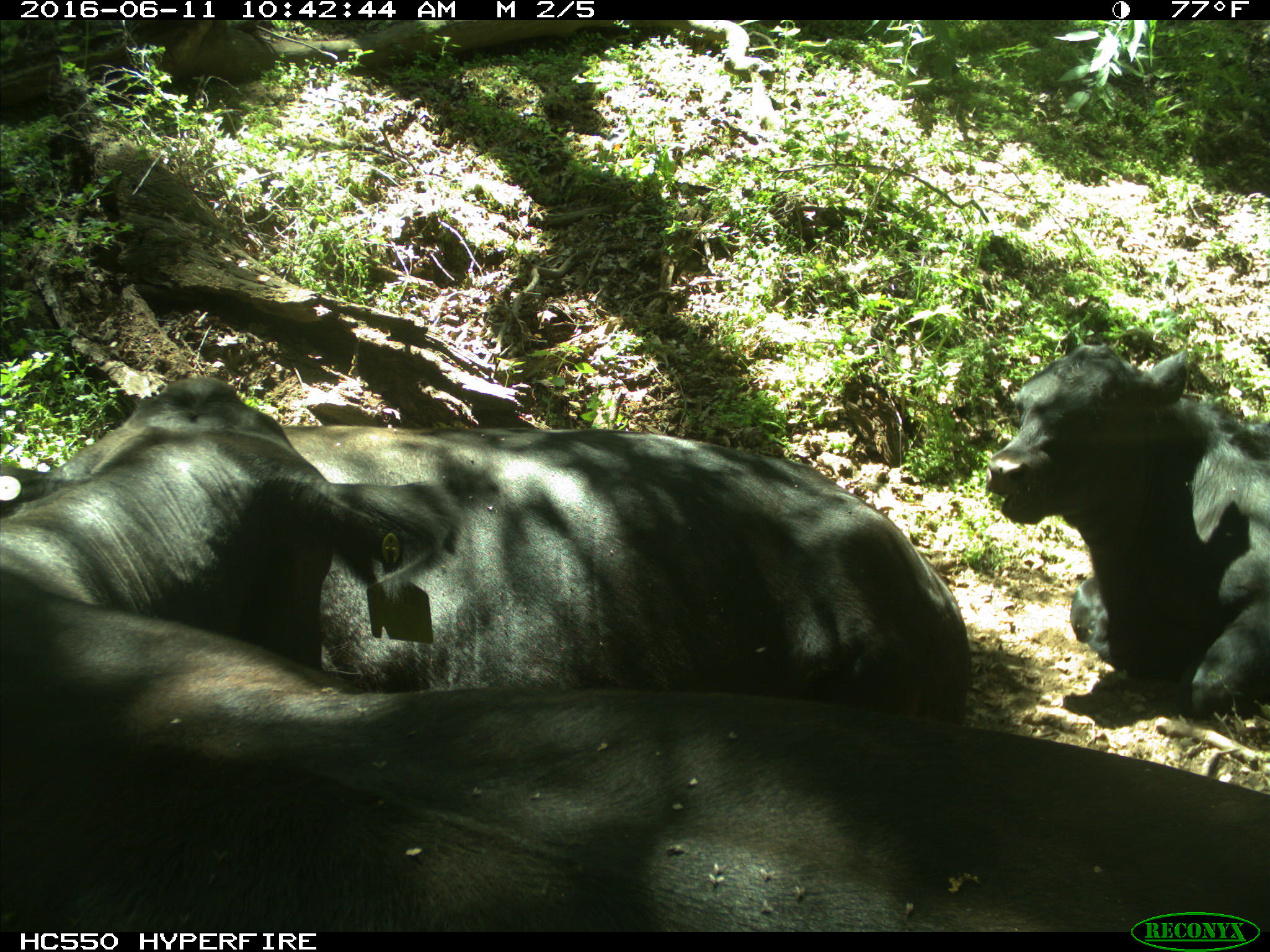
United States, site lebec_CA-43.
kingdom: Animalia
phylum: Chordata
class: Mammalia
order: Artiodactyla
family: Bovidae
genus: Bos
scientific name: Bos taurus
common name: domestic cow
Bos taurus (domestic cow).